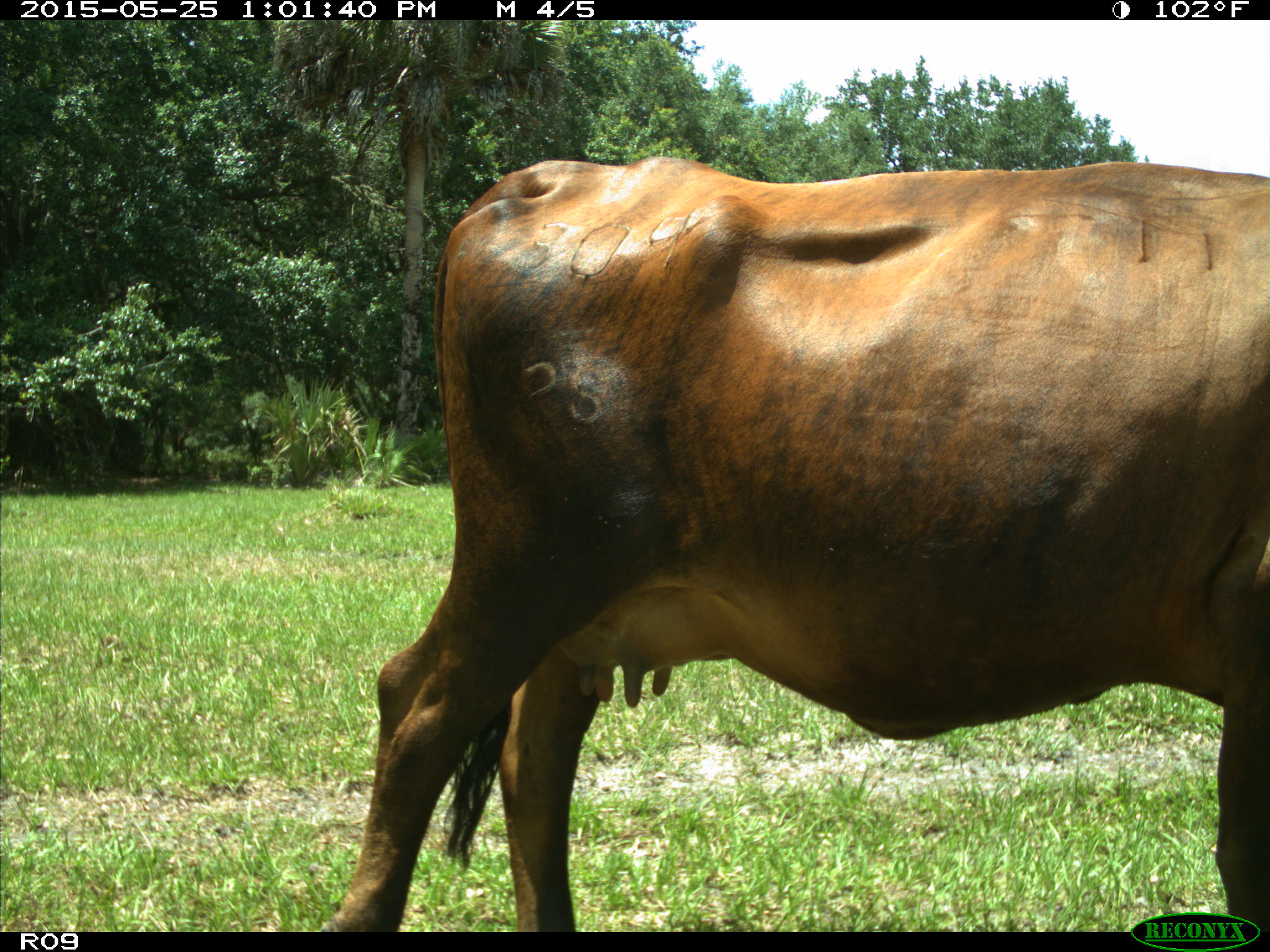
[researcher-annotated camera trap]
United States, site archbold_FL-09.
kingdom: Animalia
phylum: Chordata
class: Mammalia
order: Artiodactyla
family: Bovidae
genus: Bos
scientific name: Bos taurus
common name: domestic cow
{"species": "Bos taurus (domestic cow)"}